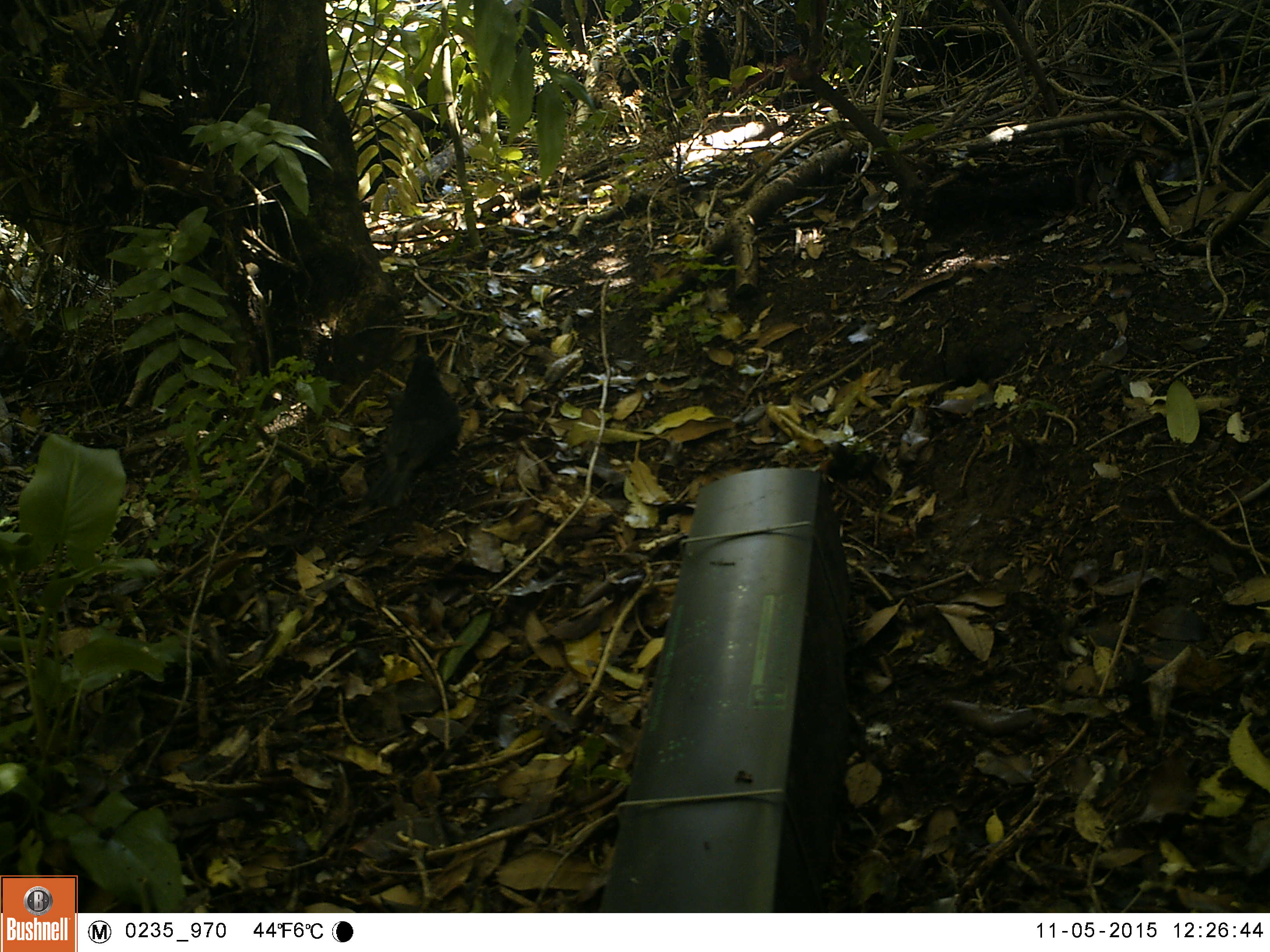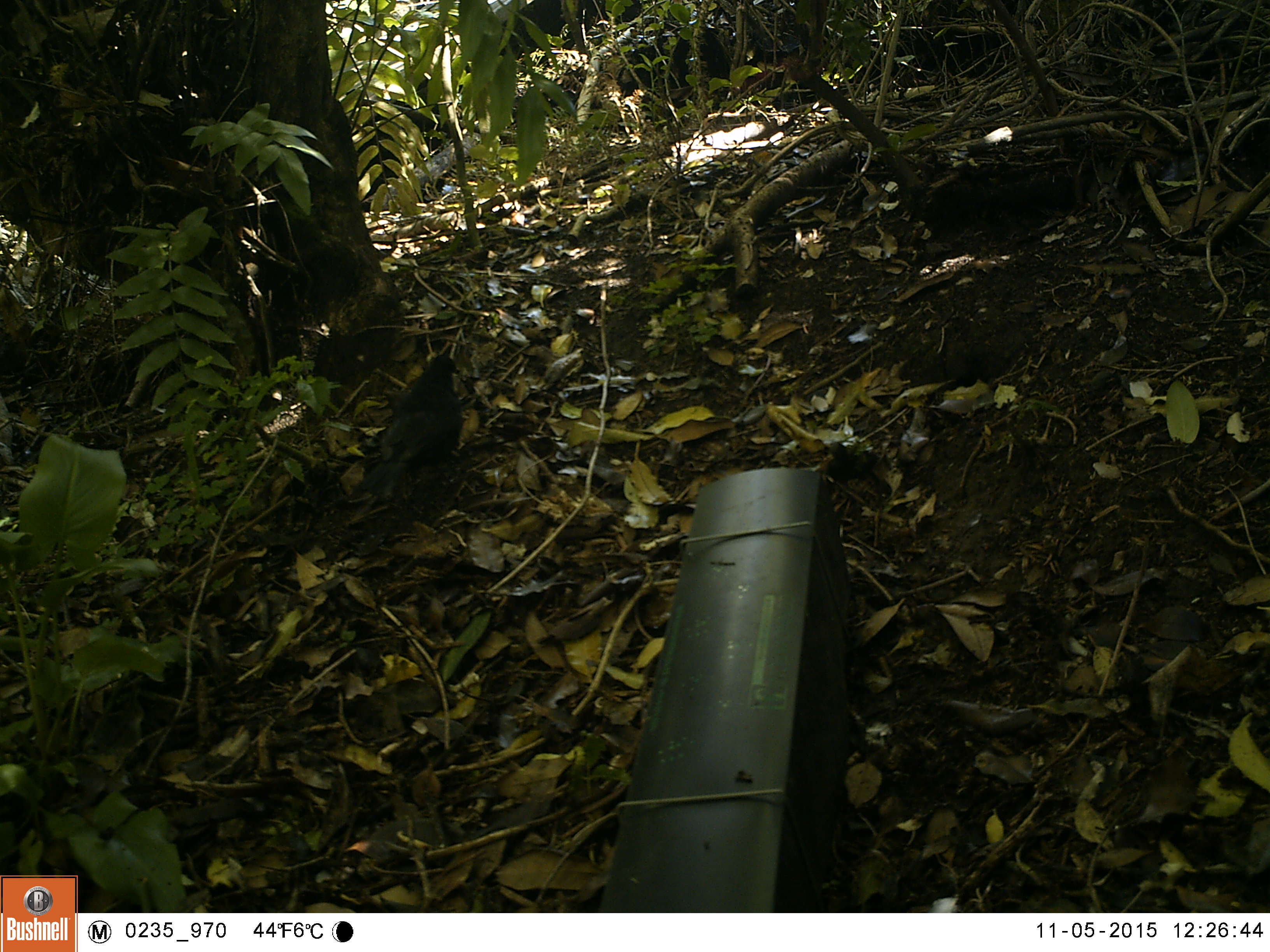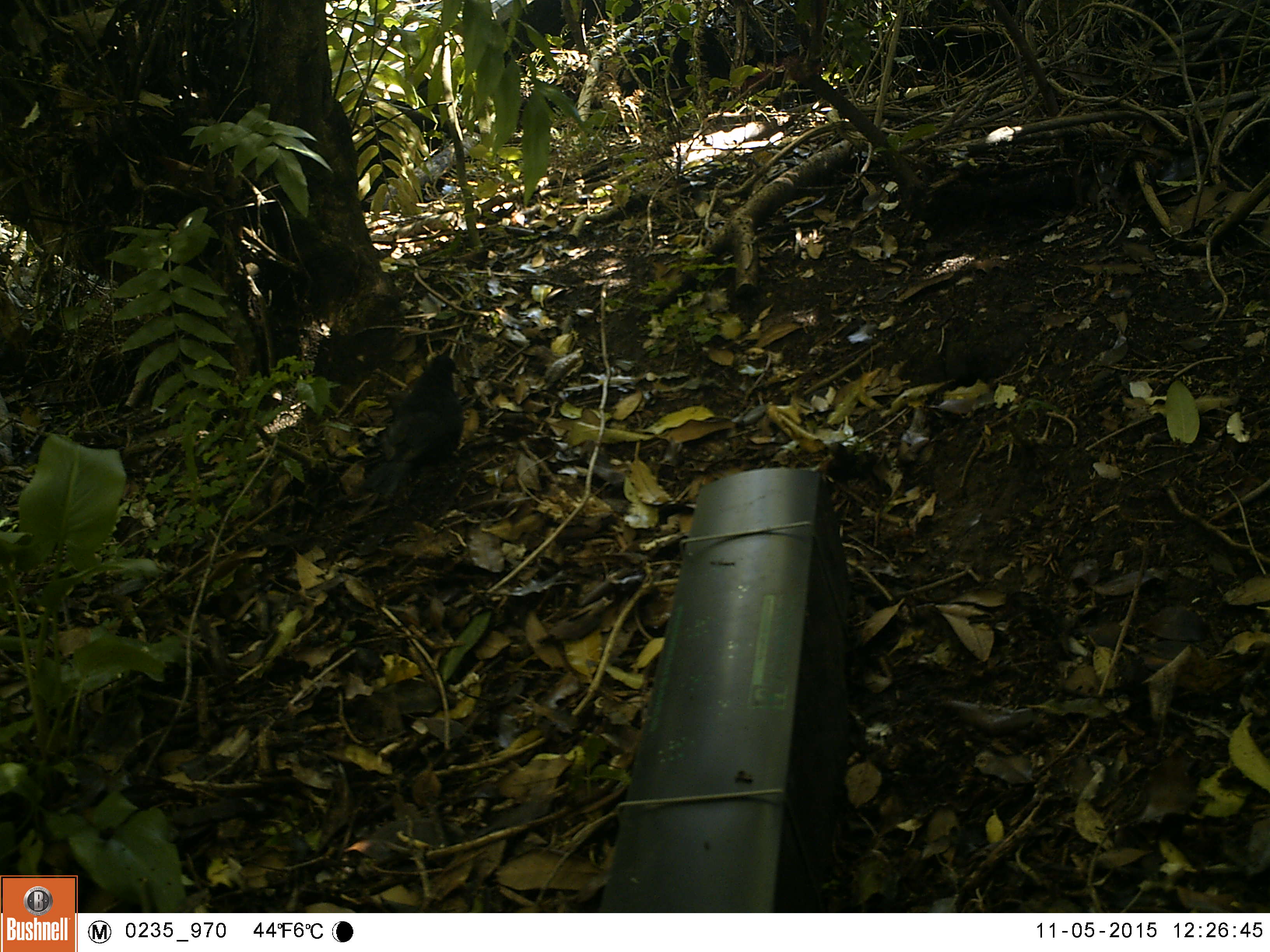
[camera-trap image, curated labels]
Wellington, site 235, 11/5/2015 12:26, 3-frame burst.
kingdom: Animalia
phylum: Chordata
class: Aves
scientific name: Aves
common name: bird